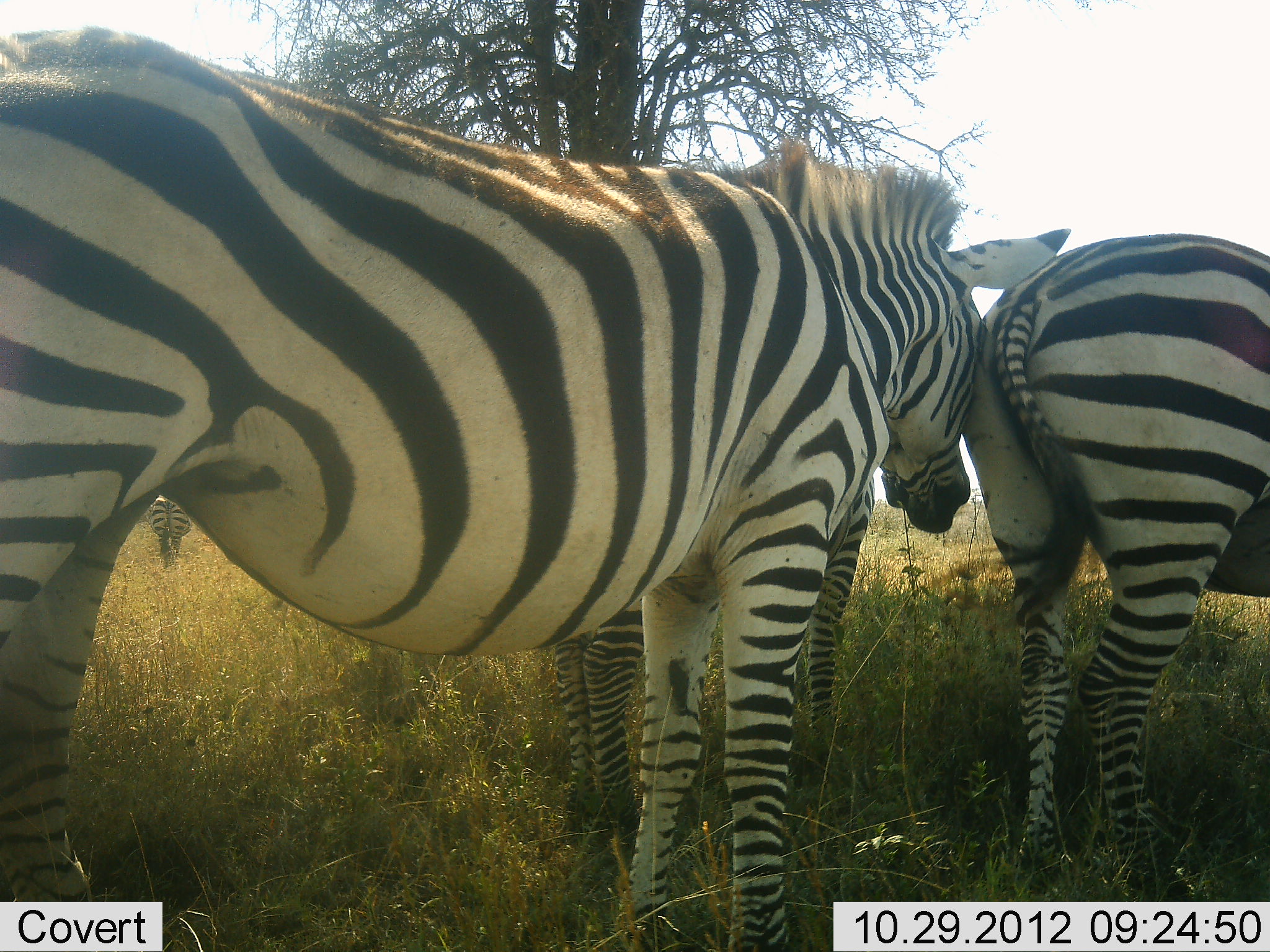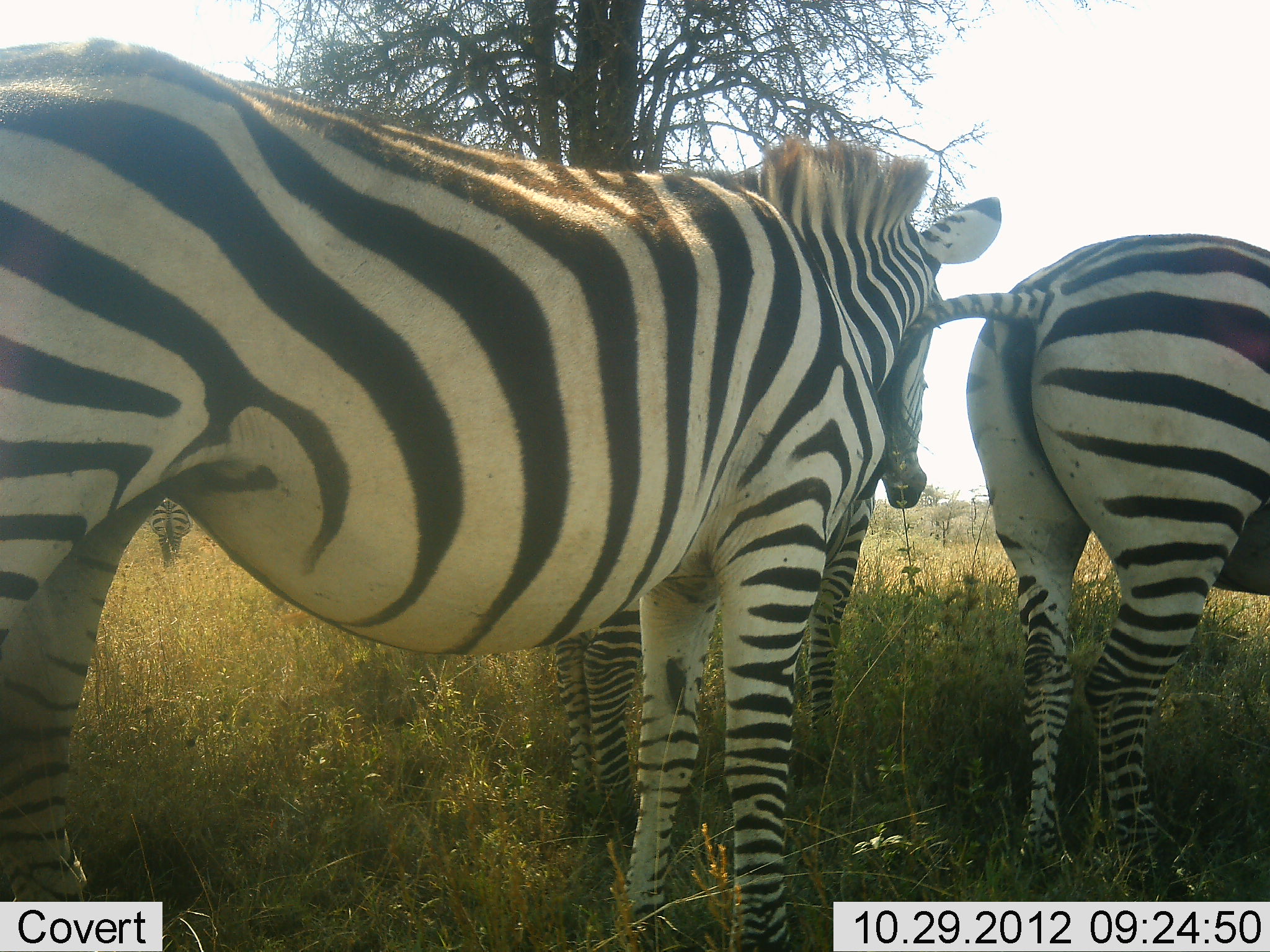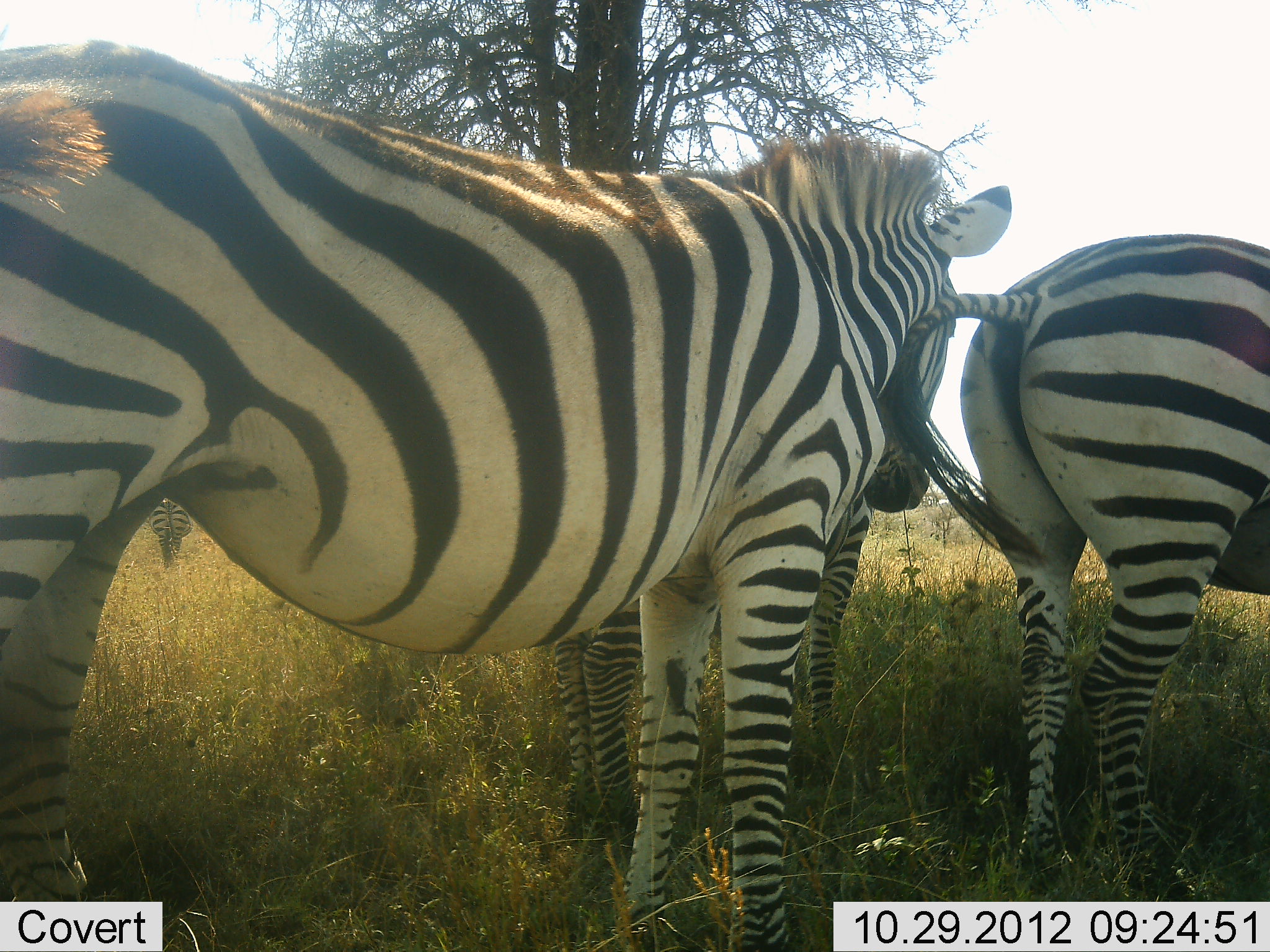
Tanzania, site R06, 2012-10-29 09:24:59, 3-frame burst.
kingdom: Animalia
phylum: Chordata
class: Mammalia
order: Perissodactyla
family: Equidae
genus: Equus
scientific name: Equus quagga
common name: plains zebra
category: zebra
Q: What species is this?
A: Zebra (plains zebra) (Equus quagga).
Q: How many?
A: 4.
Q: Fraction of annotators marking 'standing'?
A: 80%.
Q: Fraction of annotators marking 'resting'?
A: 10%.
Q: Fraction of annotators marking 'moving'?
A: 10%.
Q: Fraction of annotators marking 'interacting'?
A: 20%.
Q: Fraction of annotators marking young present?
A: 10%.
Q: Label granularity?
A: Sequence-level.